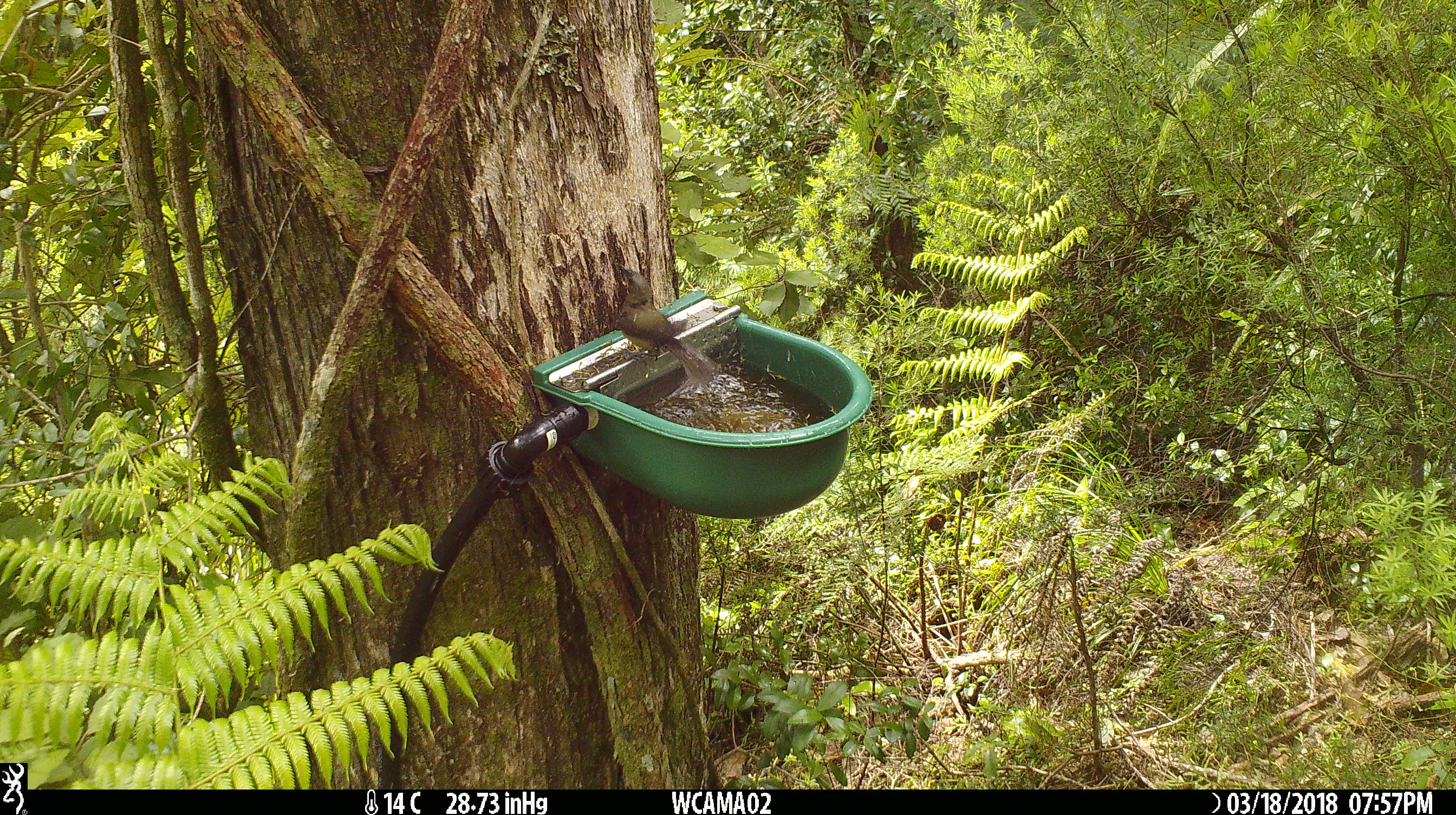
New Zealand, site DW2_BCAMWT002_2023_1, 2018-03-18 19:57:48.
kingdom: Animalia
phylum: Chordata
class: Aves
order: Passeriformes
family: Meliphagidae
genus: Anthornis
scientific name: Anthornis melanura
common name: new zealand bellbird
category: bellbird